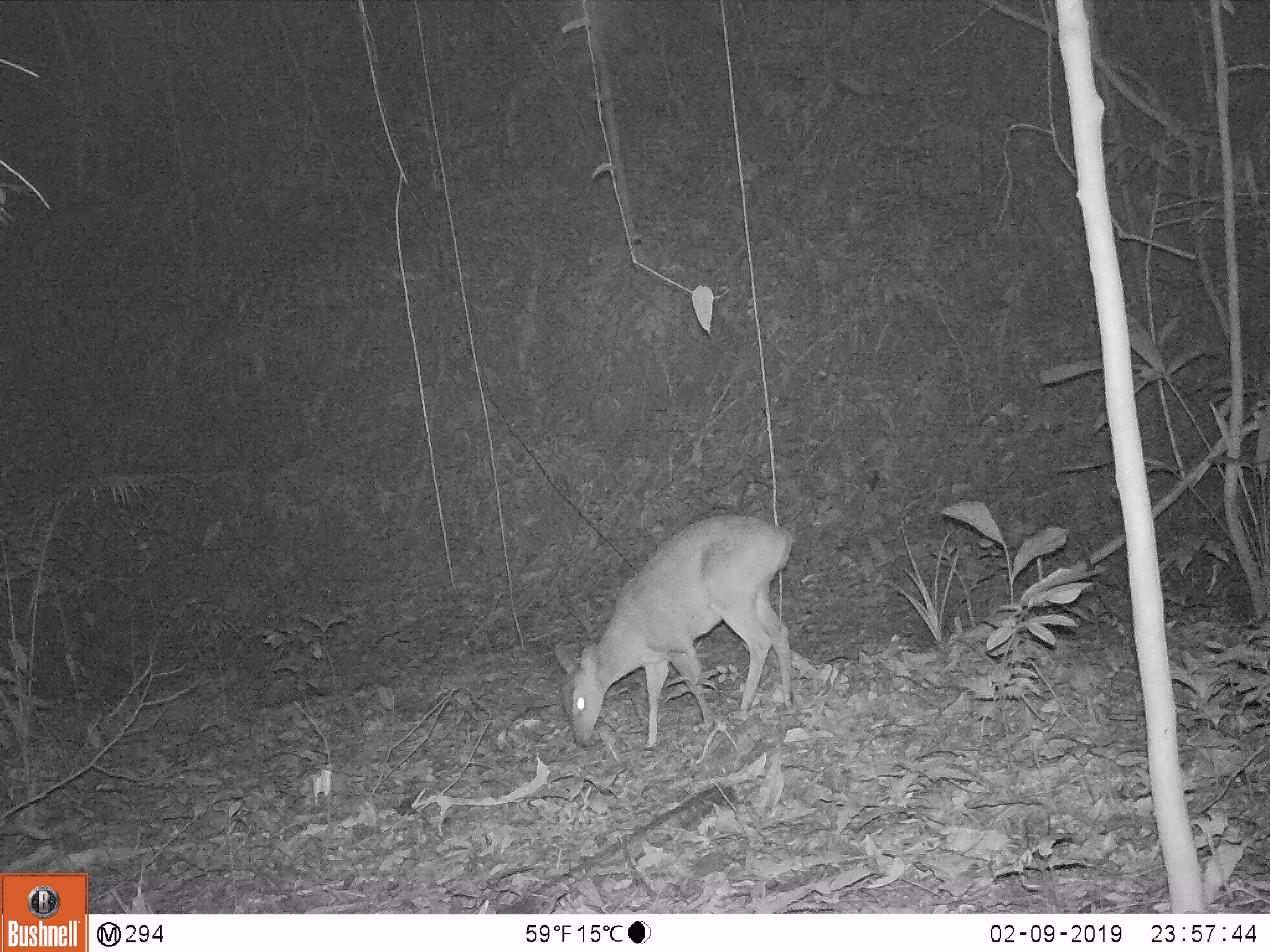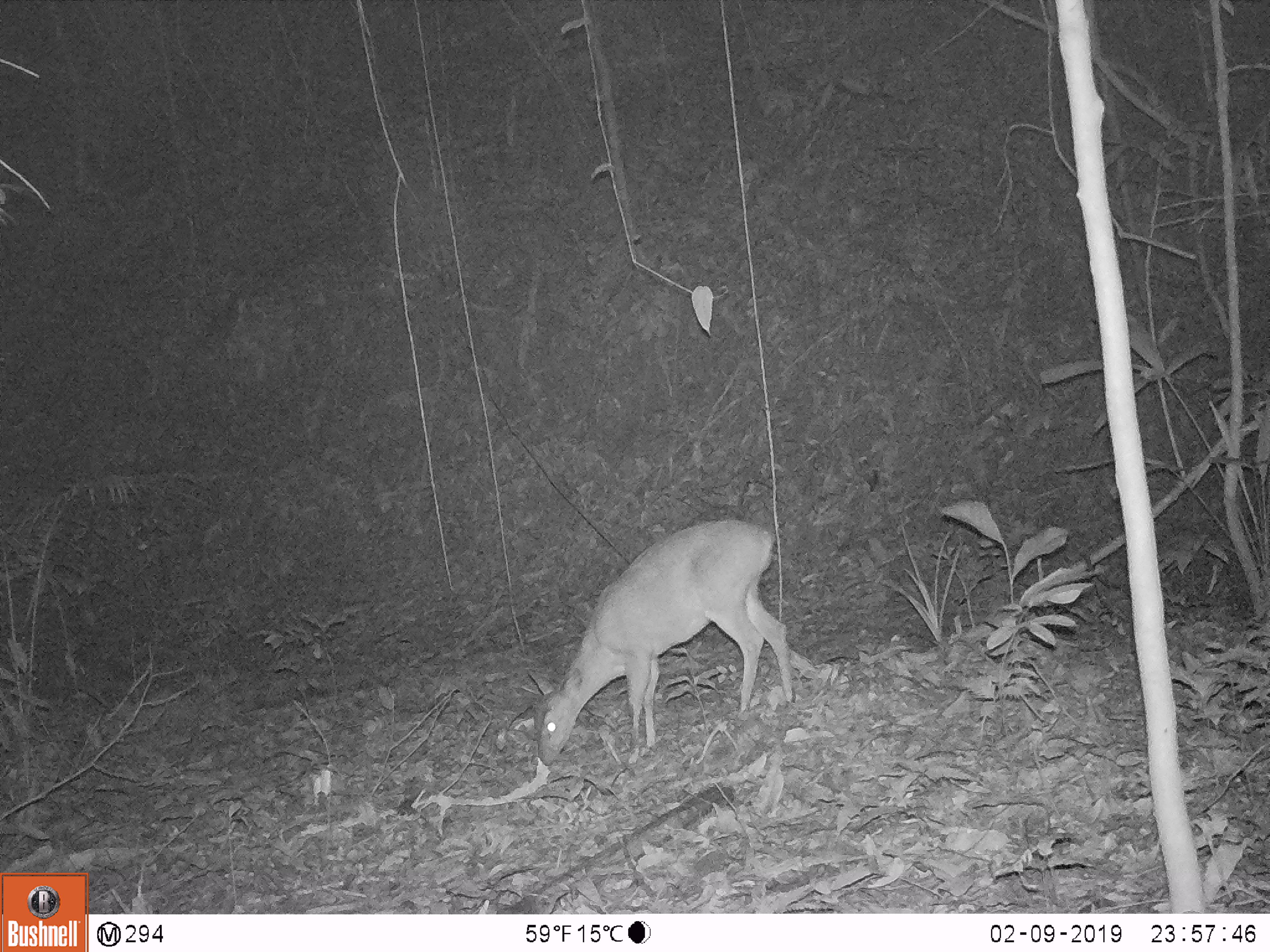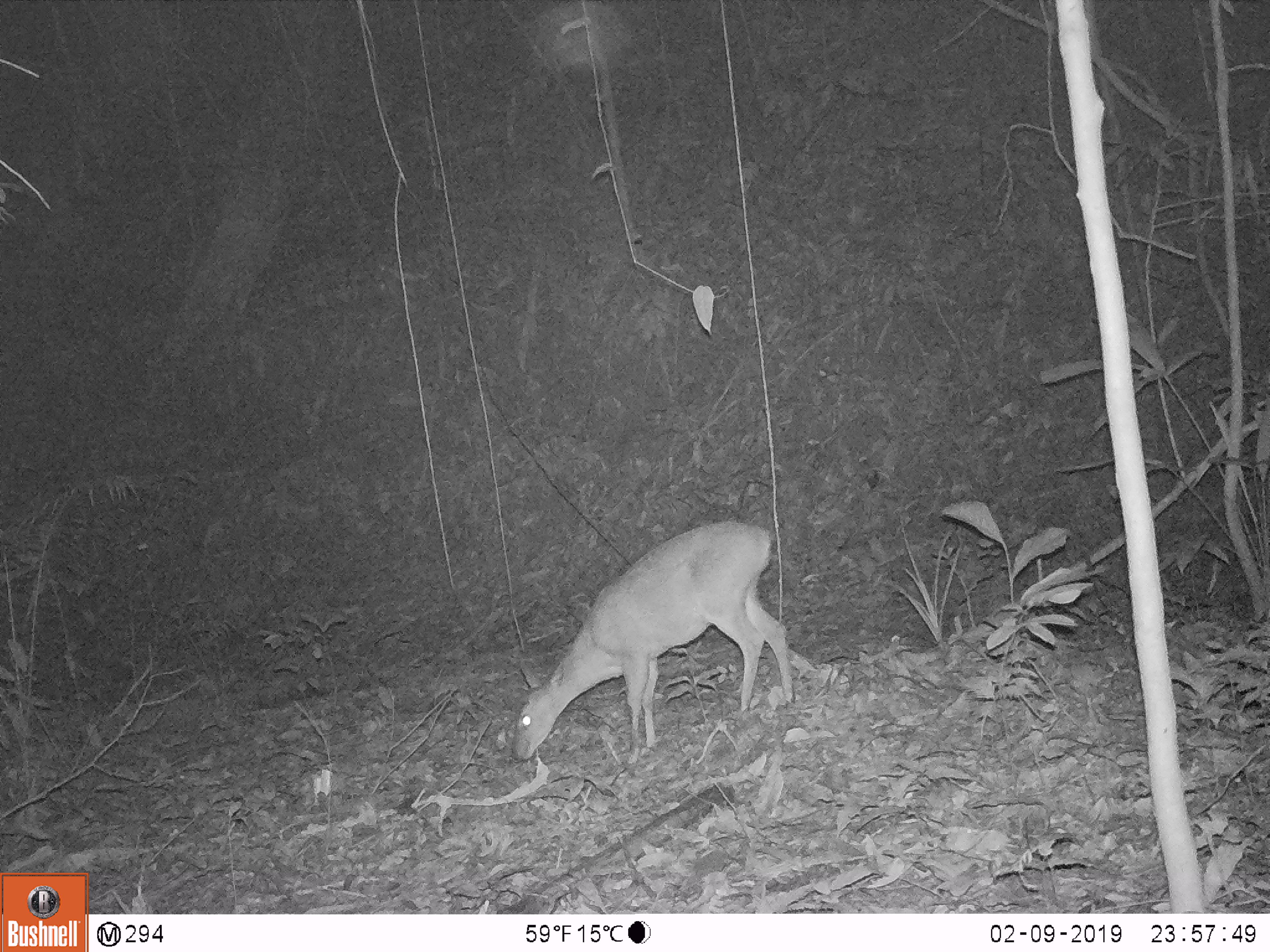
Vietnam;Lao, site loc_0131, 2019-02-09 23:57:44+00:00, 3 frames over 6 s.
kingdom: Animalia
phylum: Chordata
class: Mammalia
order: Artiodactyla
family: Cervidae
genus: Muntiacus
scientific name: Muntiacus vuquangensis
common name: large-antlered muntjac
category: large antlered muntjac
Large antlered muntjac (large-antlered muntjac) (Muntiacus vuquangensis). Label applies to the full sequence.